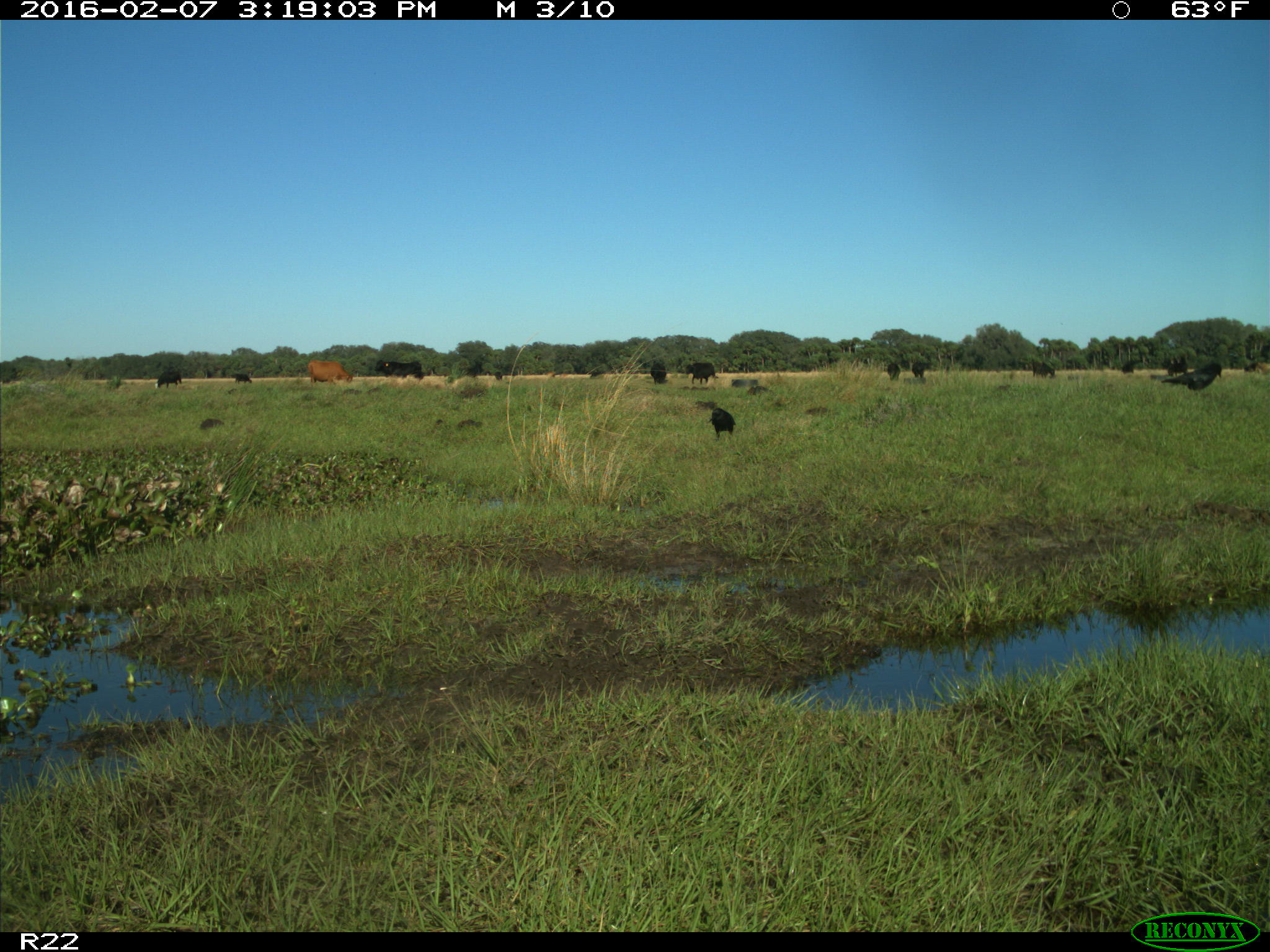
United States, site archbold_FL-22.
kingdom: Animalia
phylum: Chordata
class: Mammalia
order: Artiodactyla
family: Bovidae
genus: Bos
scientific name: Bos taurus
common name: domestic cow